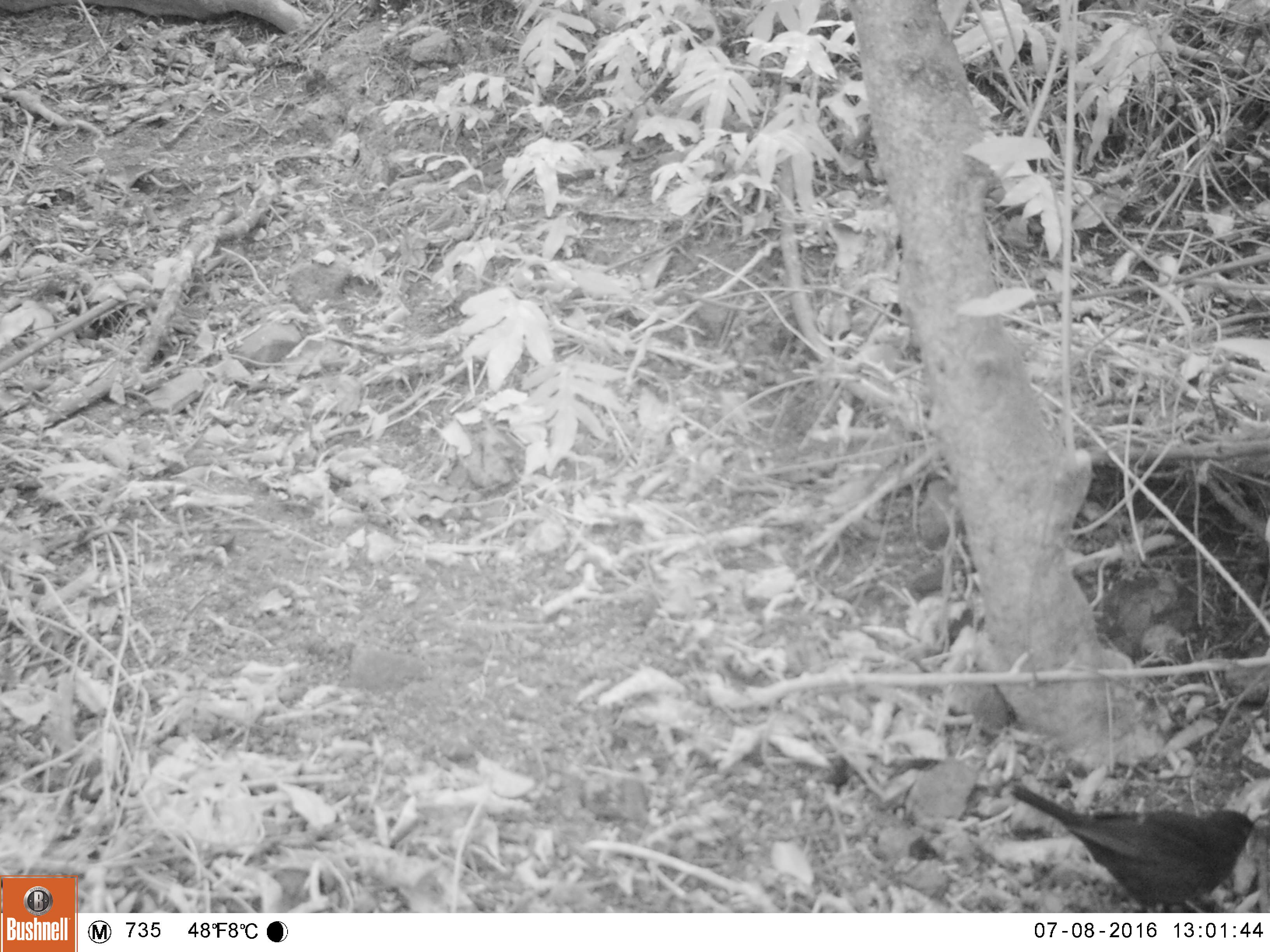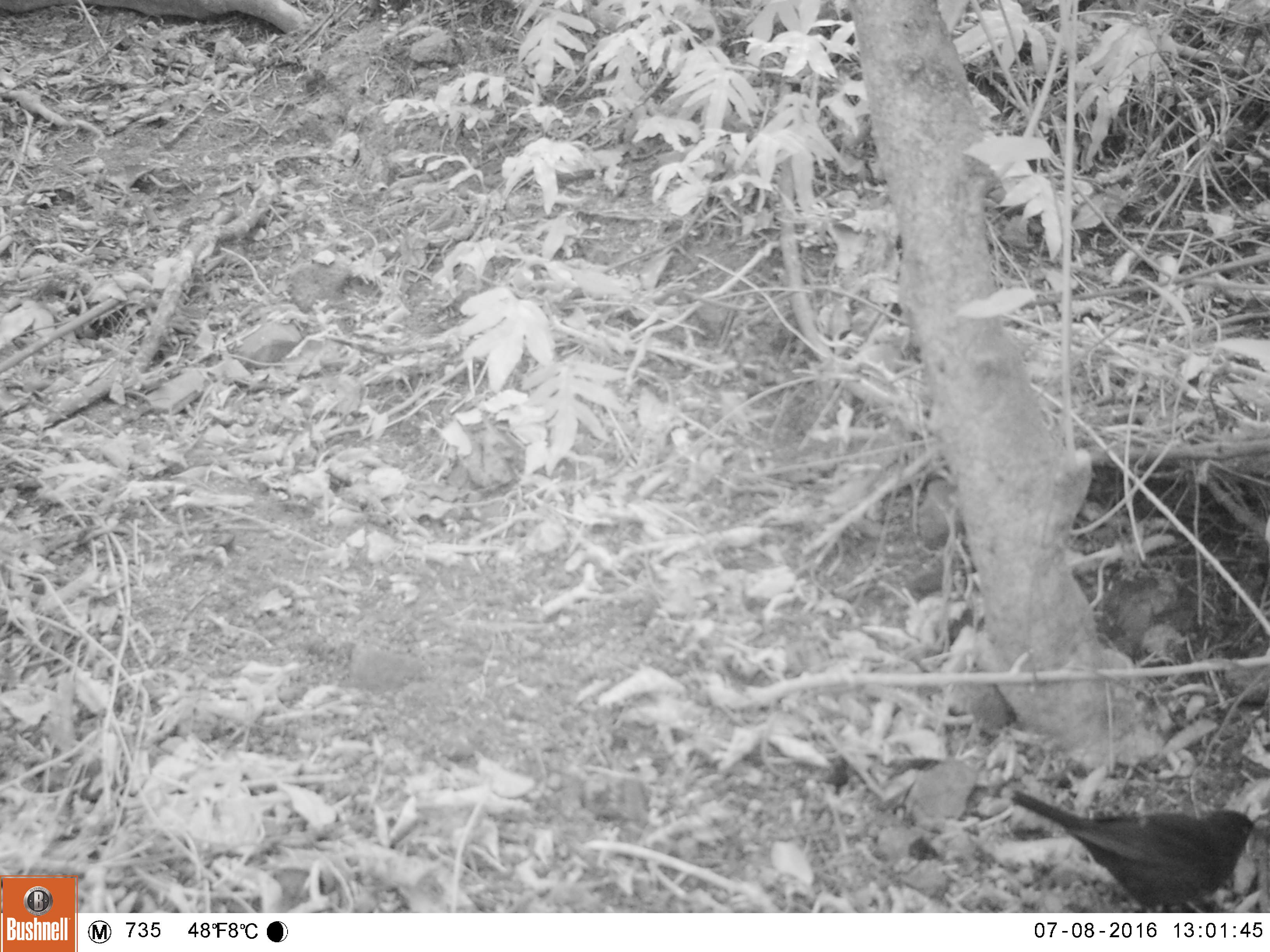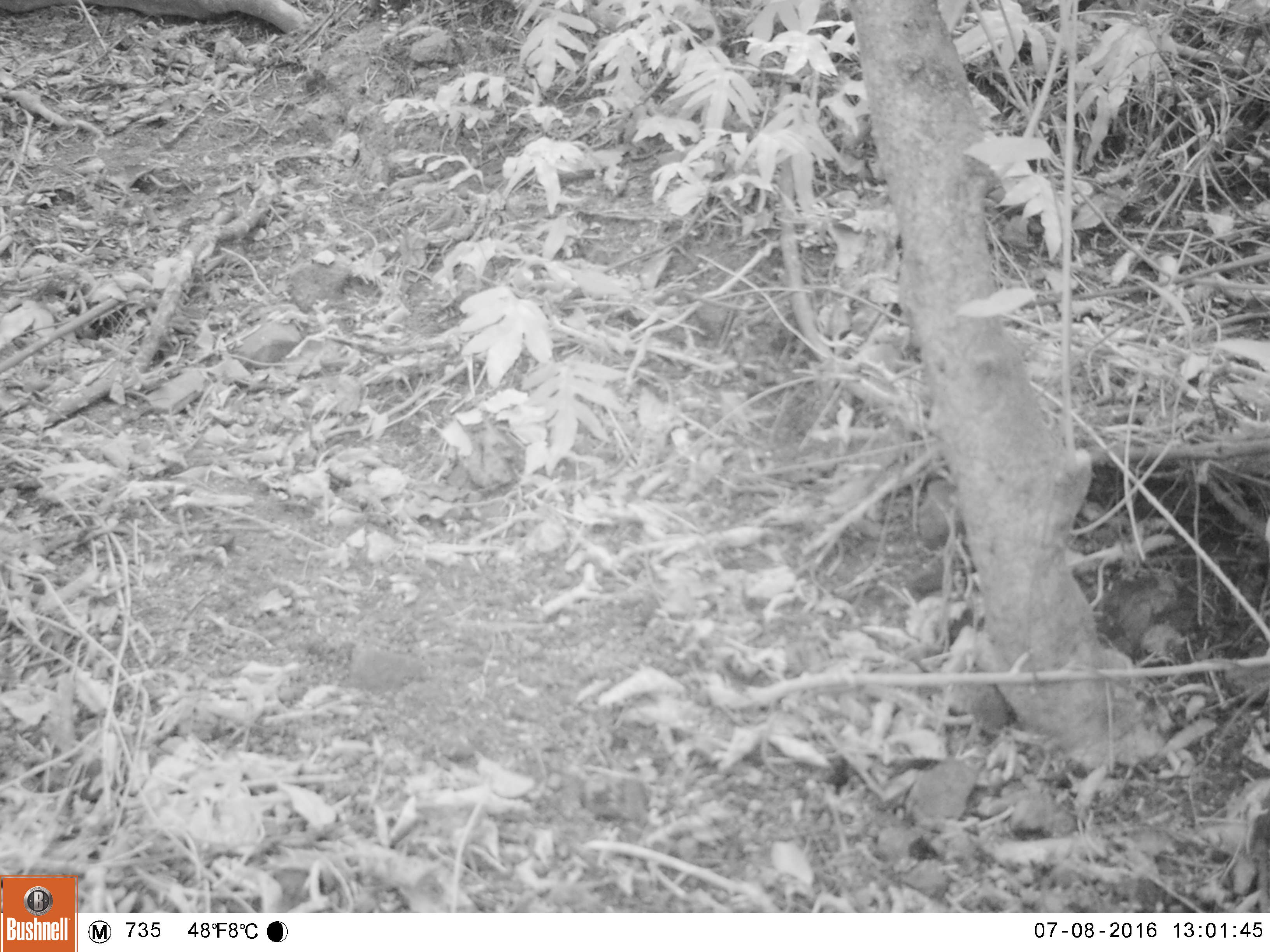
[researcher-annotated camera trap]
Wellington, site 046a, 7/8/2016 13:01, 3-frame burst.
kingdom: Animalia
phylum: Chordata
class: Aves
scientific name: Aves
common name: bird